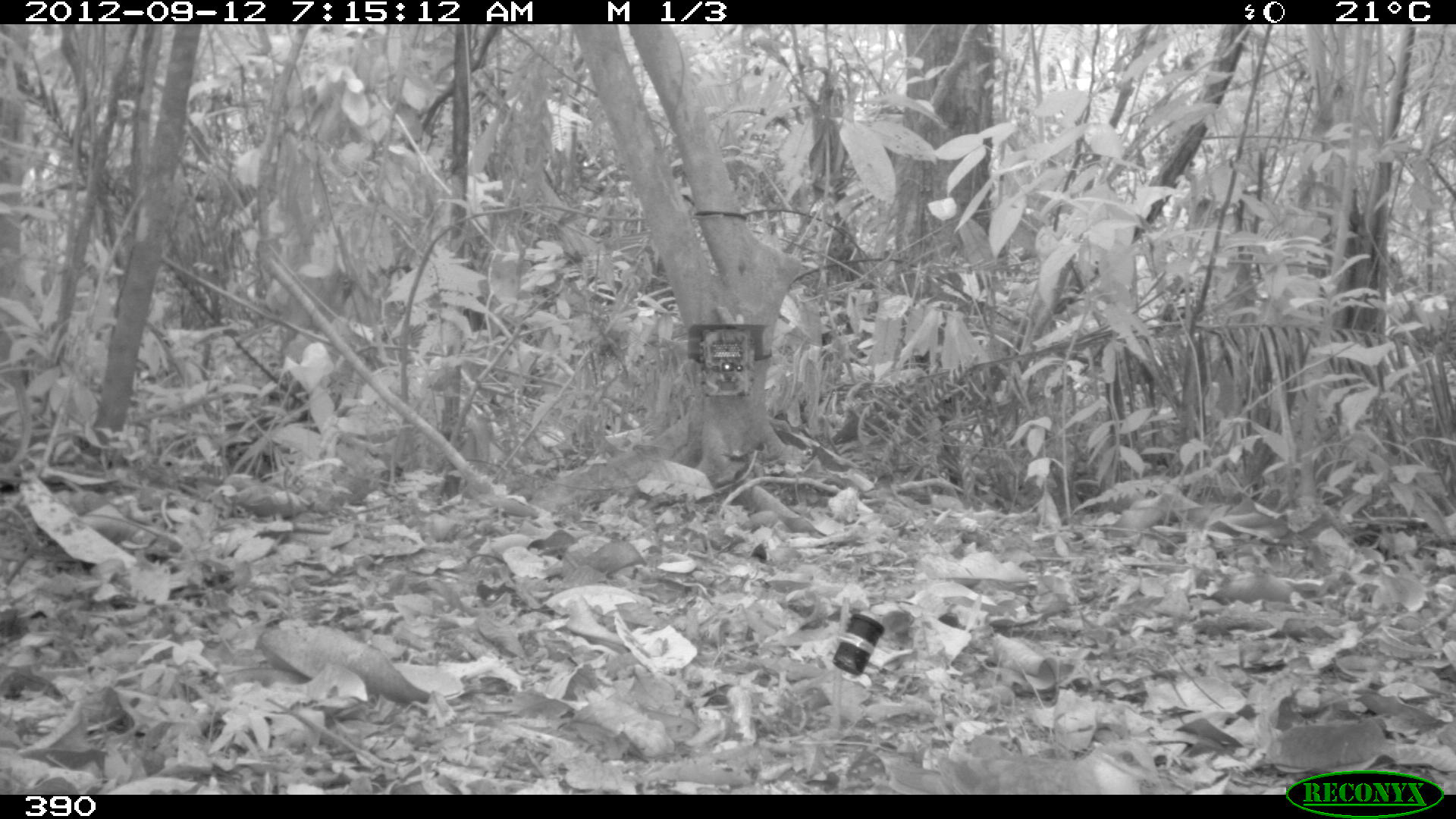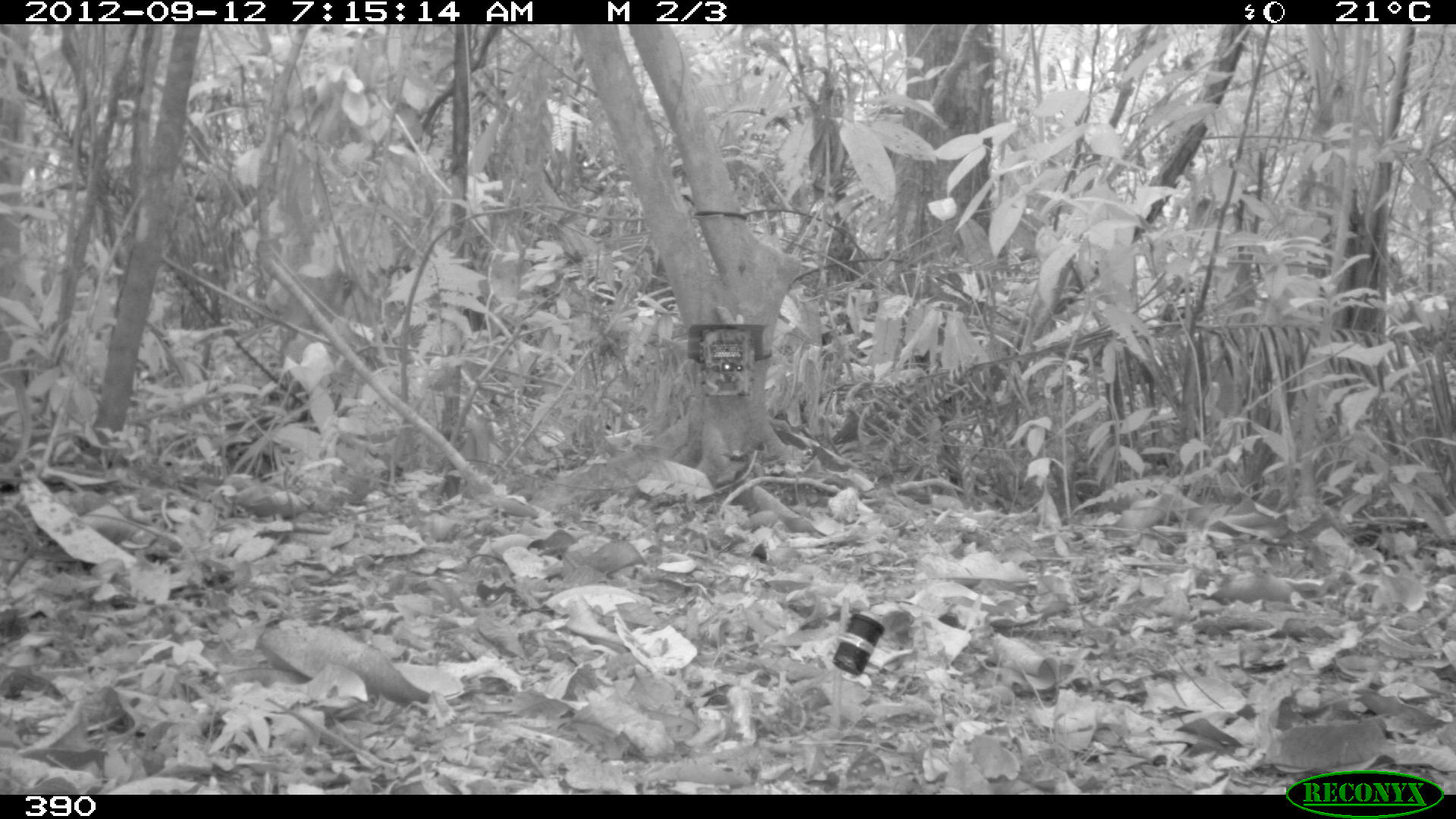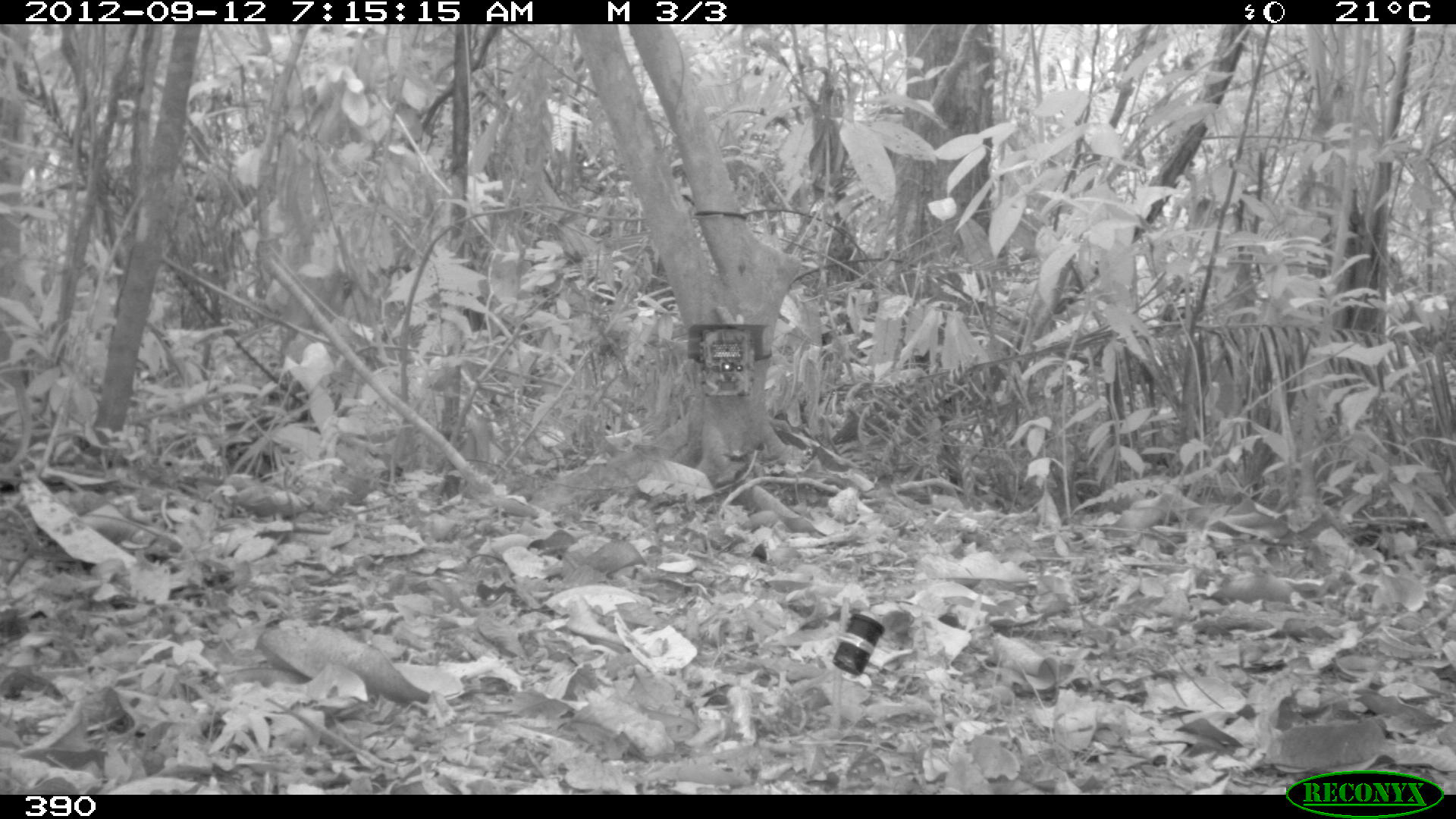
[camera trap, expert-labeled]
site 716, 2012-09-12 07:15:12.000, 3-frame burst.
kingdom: Animalia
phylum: Chordata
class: Aves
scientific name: Aves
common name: bird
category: unknown bird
Unknown bird (bird) (Aves).